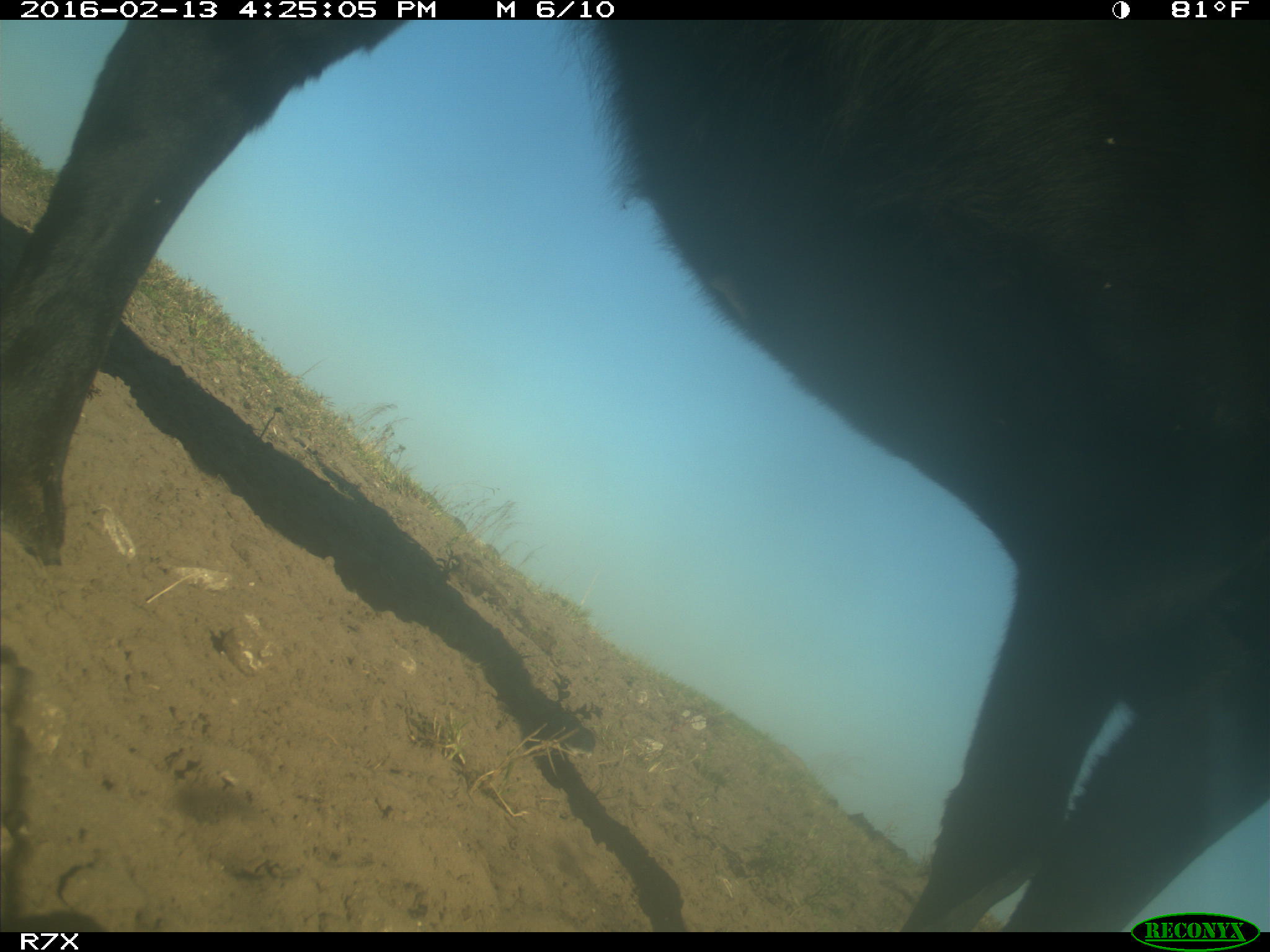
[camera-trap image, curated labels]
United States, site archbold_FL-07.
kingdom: Animalia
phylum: Chordata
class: Mammalia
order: Artiodactyla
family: Bovidae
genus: Bos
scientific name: Bos taurus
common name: domestic cow